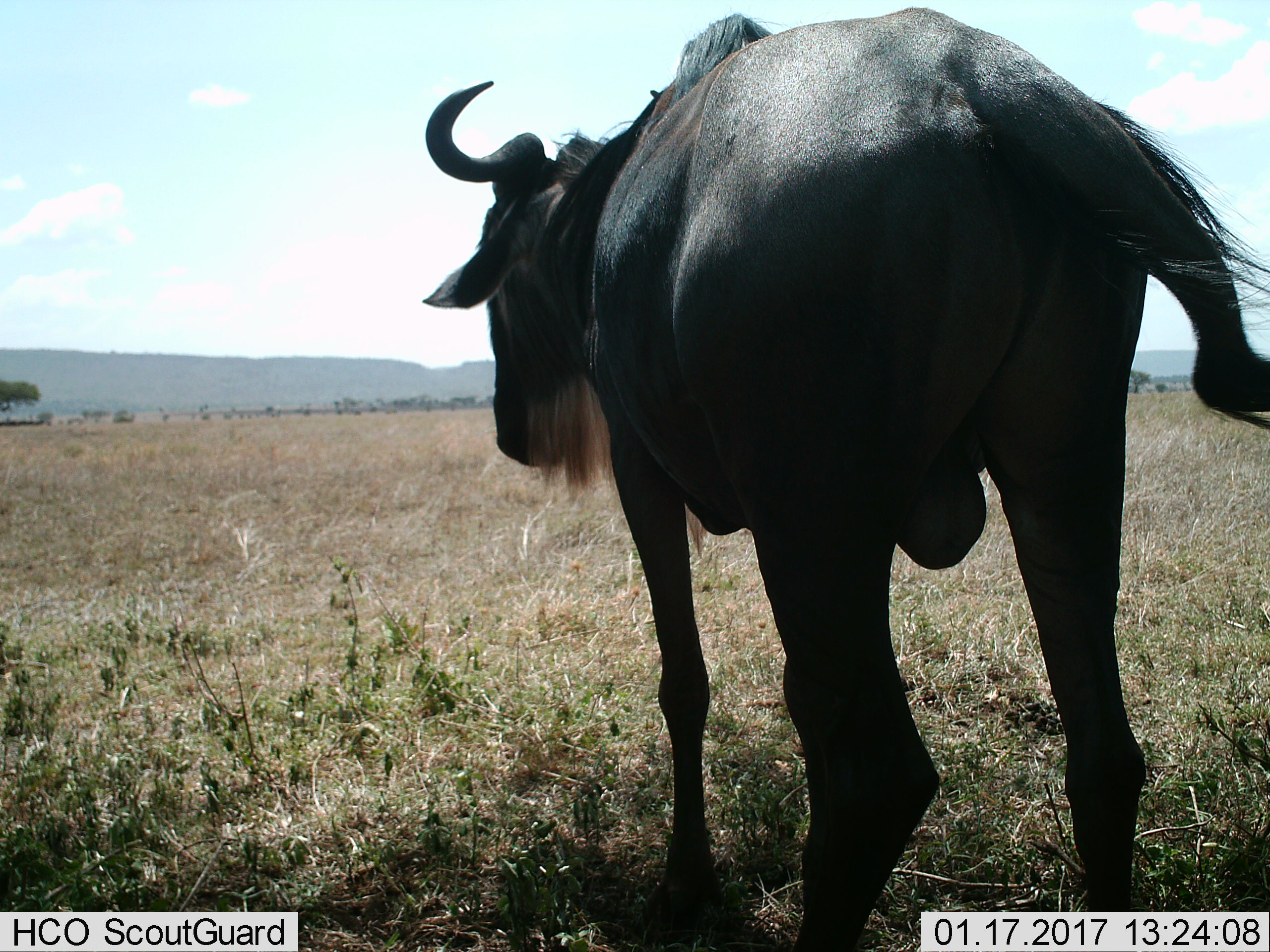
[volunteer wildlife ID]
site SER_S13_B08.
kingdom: Animalia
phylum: Chordata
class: Mammalia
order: Artiodactyla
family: Bovidae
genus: Connochaetes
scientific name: Connochaetes taurinus taurinus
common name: blue wildebeest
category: wildebeestblue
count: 1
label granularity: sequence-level